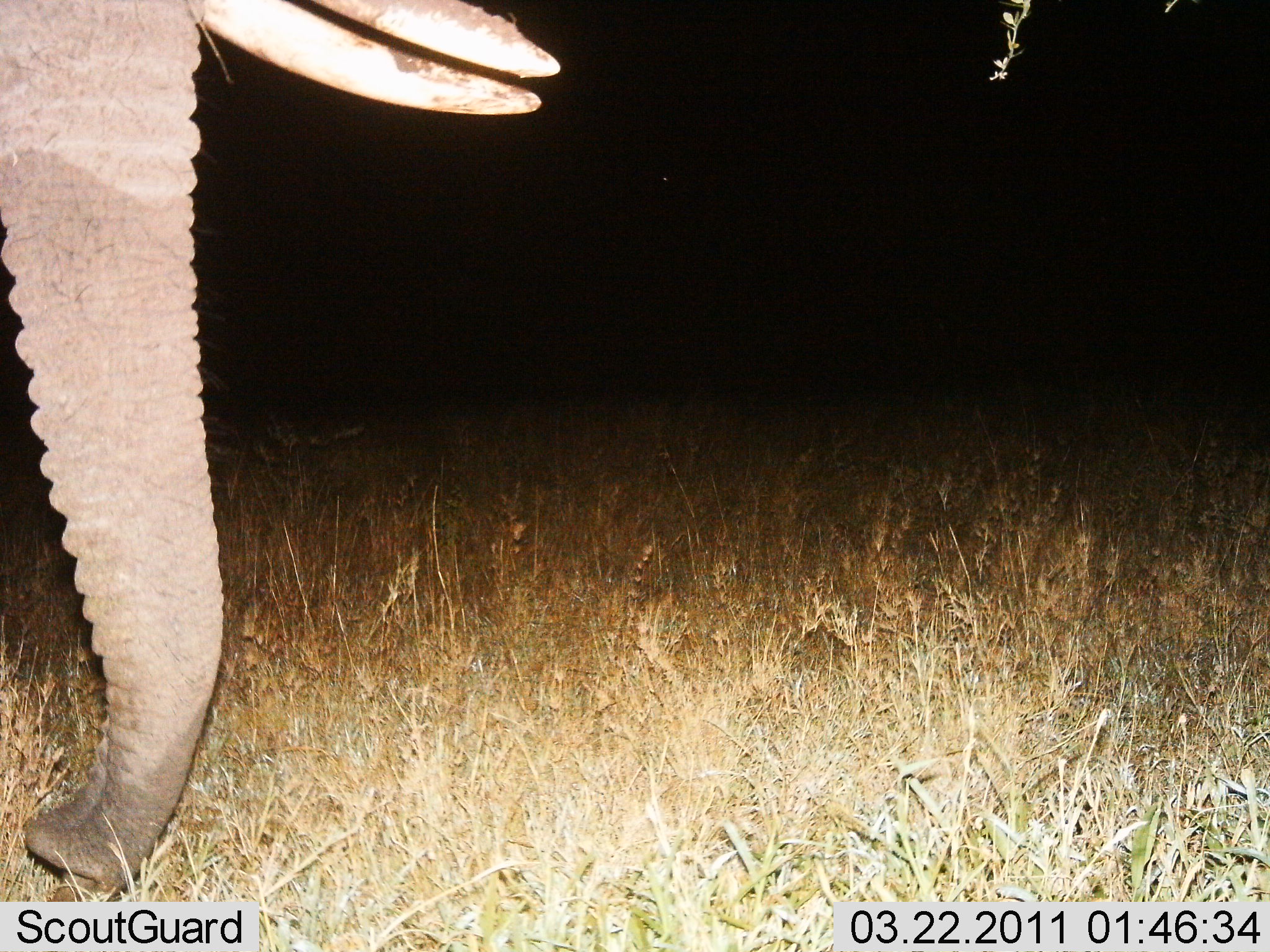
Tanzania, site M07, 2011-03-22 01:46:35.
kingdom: Animalia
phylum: Chordata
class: Mammalia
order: Proboscidea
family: Elephantidae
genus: Loxodonta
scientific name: Loxodonta africana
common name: african bush elephant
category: elephant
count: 1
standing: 91%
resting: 0%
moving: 9%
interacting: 0%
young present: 0%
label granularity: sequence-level